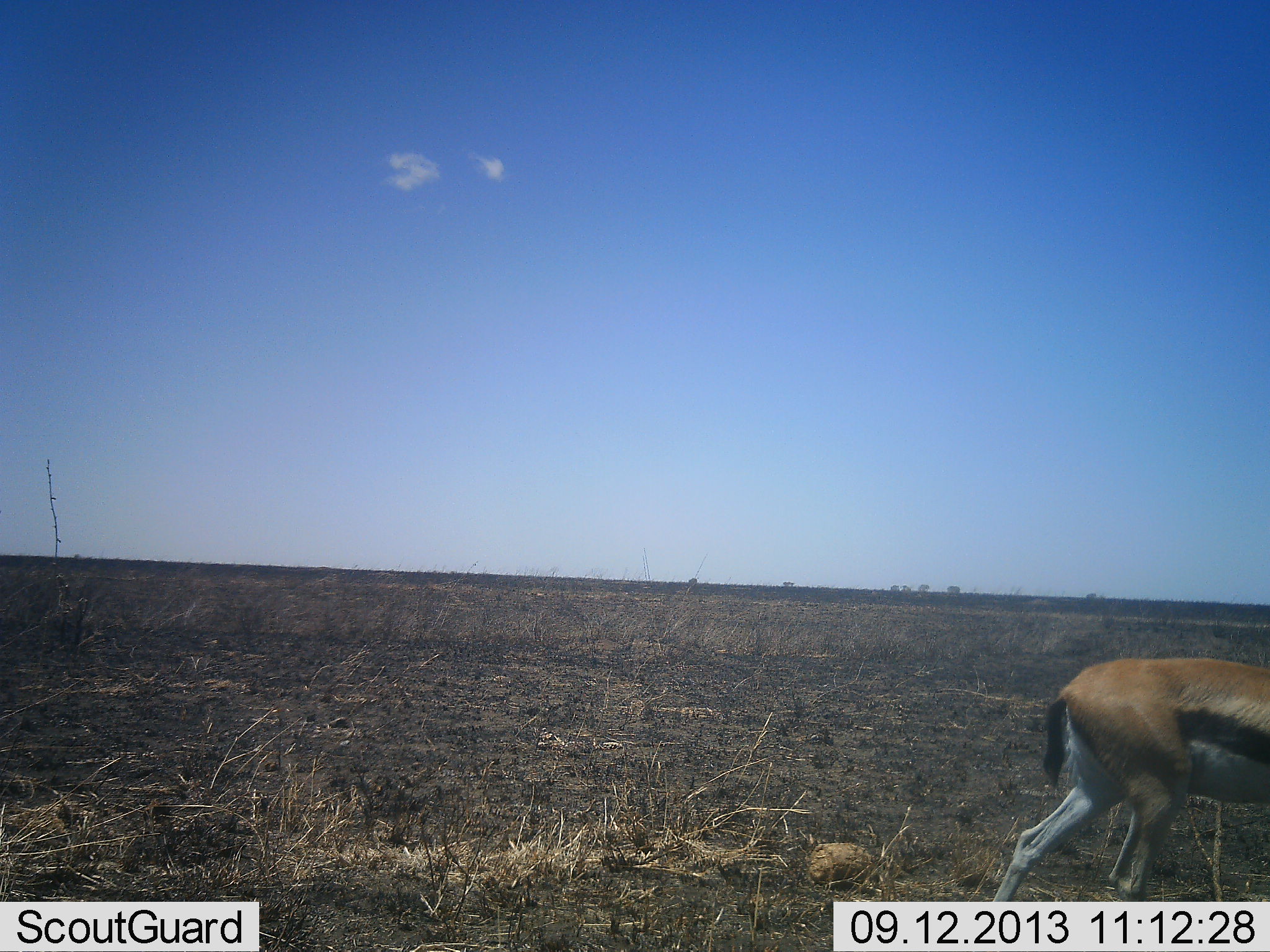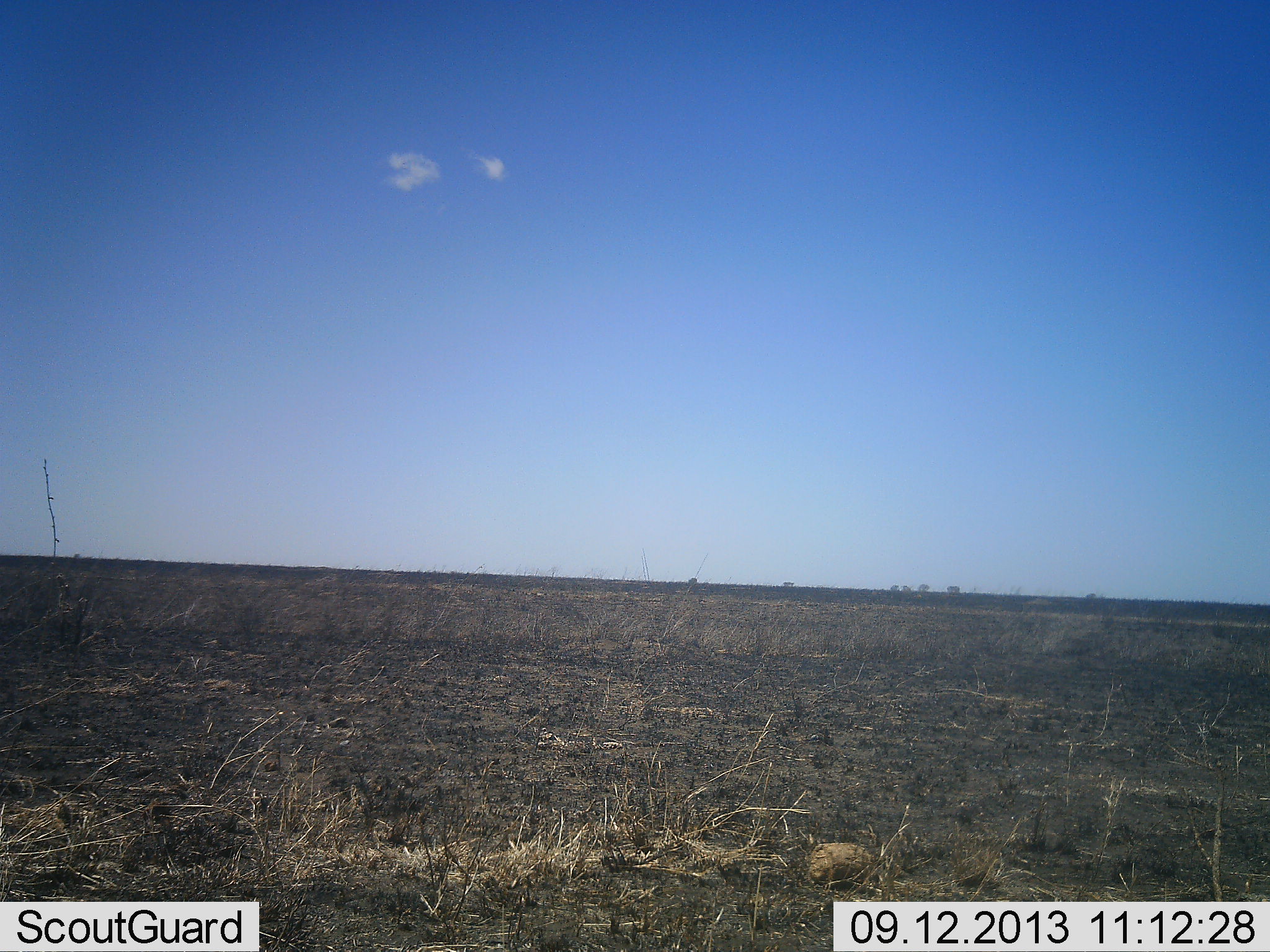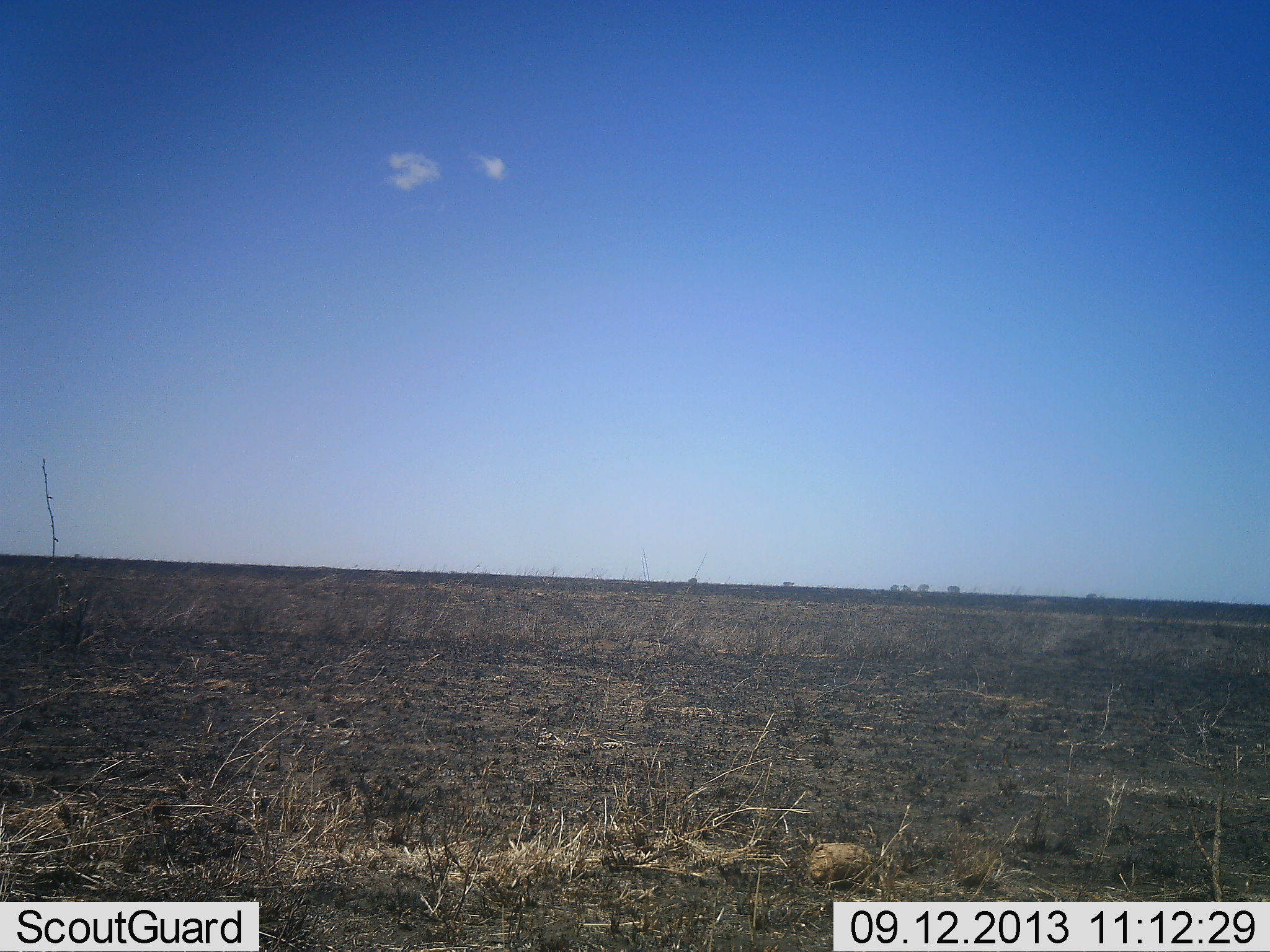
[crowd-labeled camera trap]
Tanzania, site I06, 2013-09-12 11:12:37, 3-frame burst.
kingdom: Animalia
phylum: Chordata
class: Mammalia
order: Artiodactyla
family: Bovidae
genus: Eudorcas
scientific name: Eudorcas thomsonii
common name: thomson's gazelle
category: gazellethomsons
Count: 1.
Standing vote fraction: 0%.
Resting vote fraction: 0%.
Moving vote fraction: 100%.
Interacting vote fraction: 0%.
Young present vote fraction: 0%.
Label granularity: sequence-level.